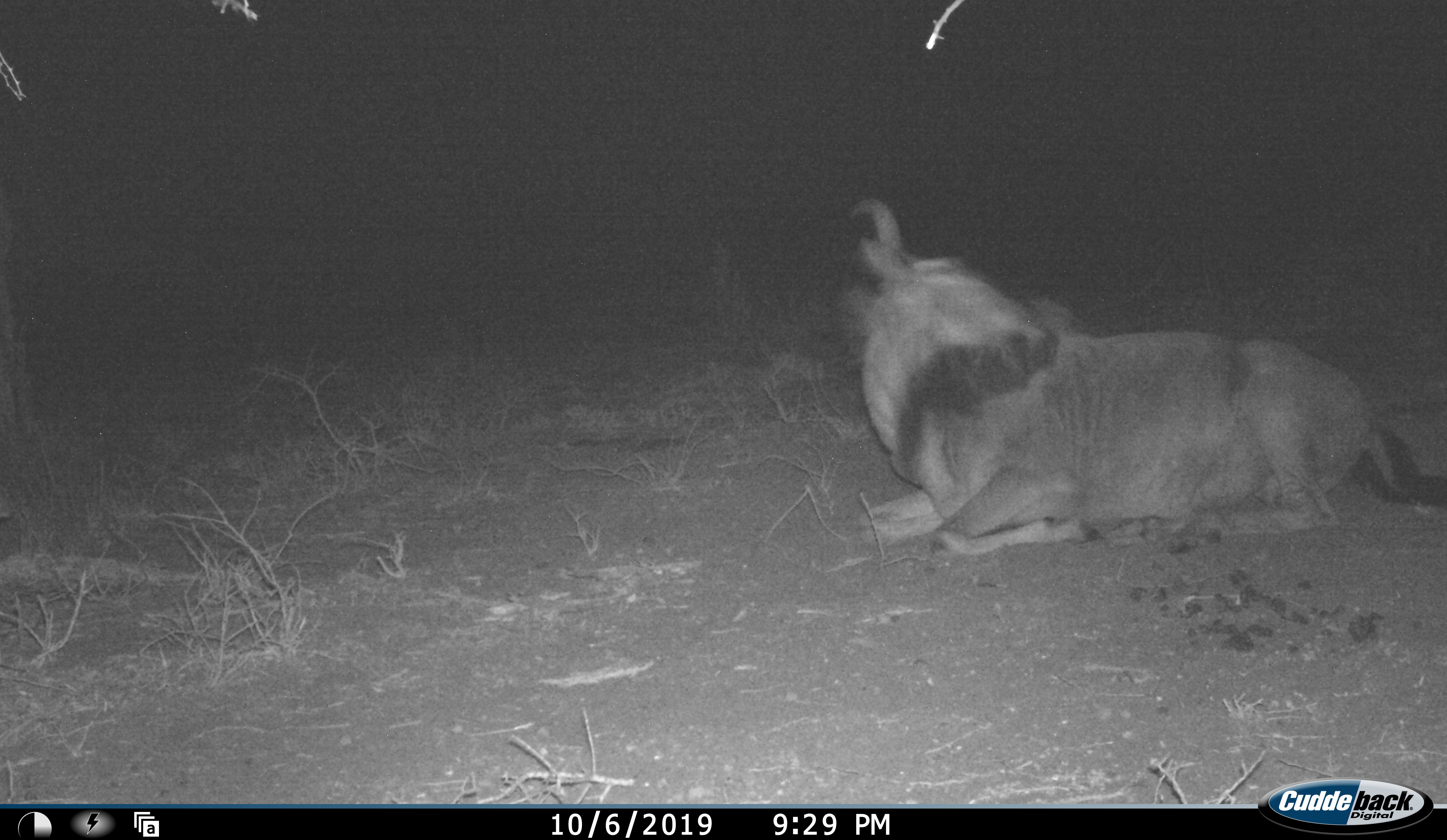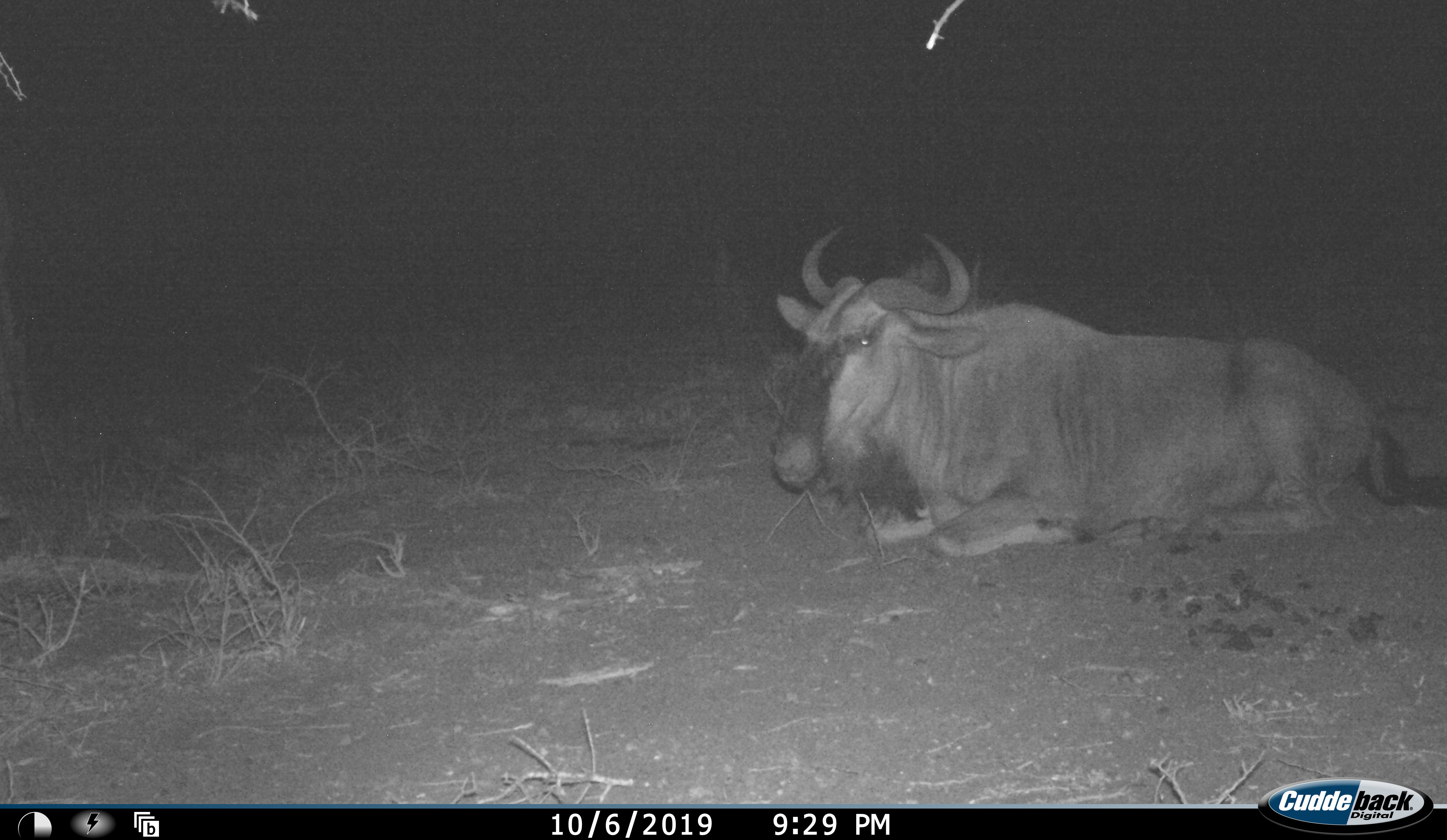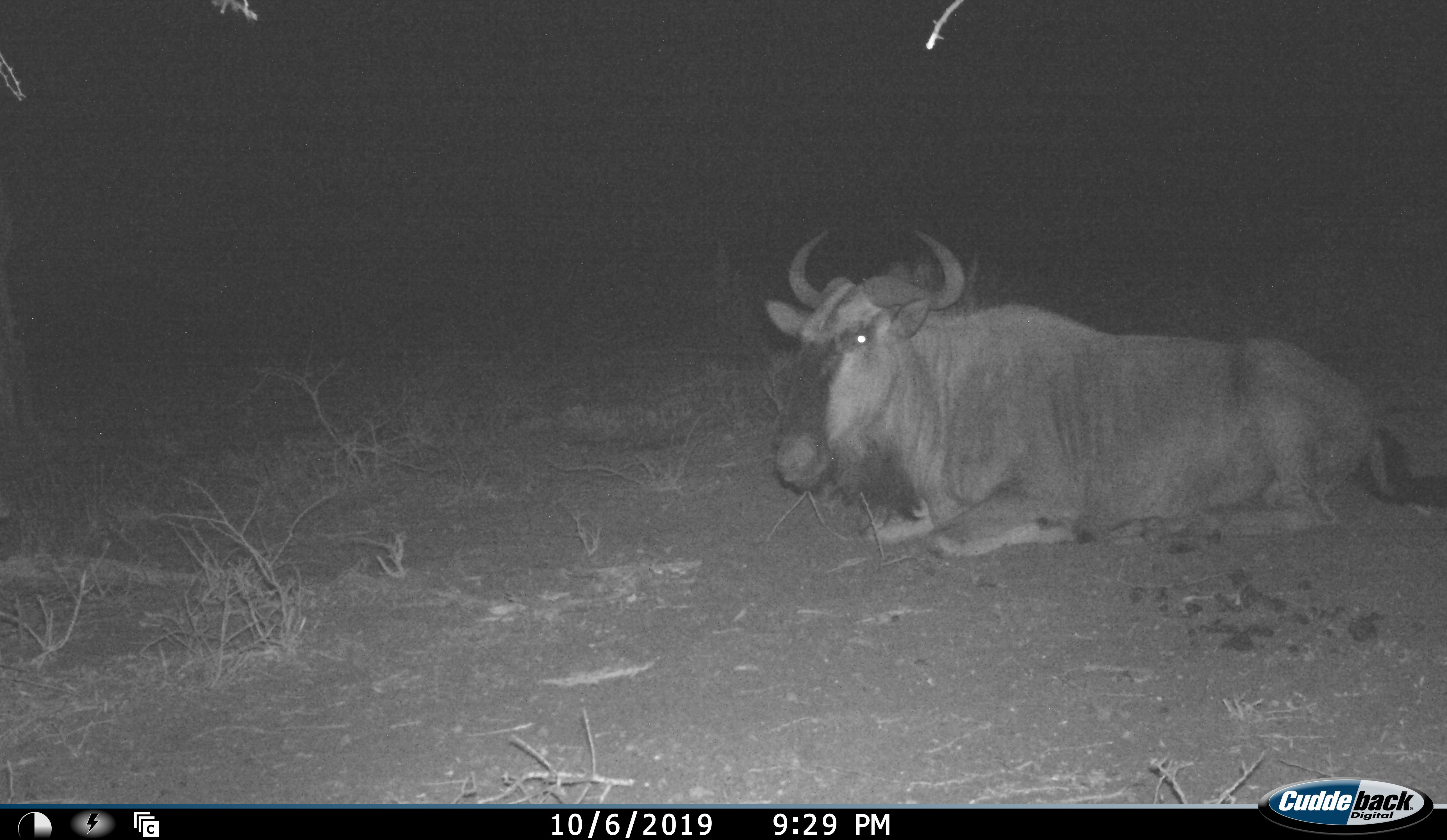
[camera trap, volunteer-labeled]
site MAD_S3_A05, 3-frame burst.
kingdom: Animalia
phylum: Chordata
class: Mammalia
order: Artiodactyla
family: Bovidae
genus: Connochaetes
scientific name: Connochaetes taurinus taurinus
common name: blue wildebeest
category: wildebeestblue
Wildebeestblue (blue wildebeest) (Connochaetes taurinus taurinus), count 1. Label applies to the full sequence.